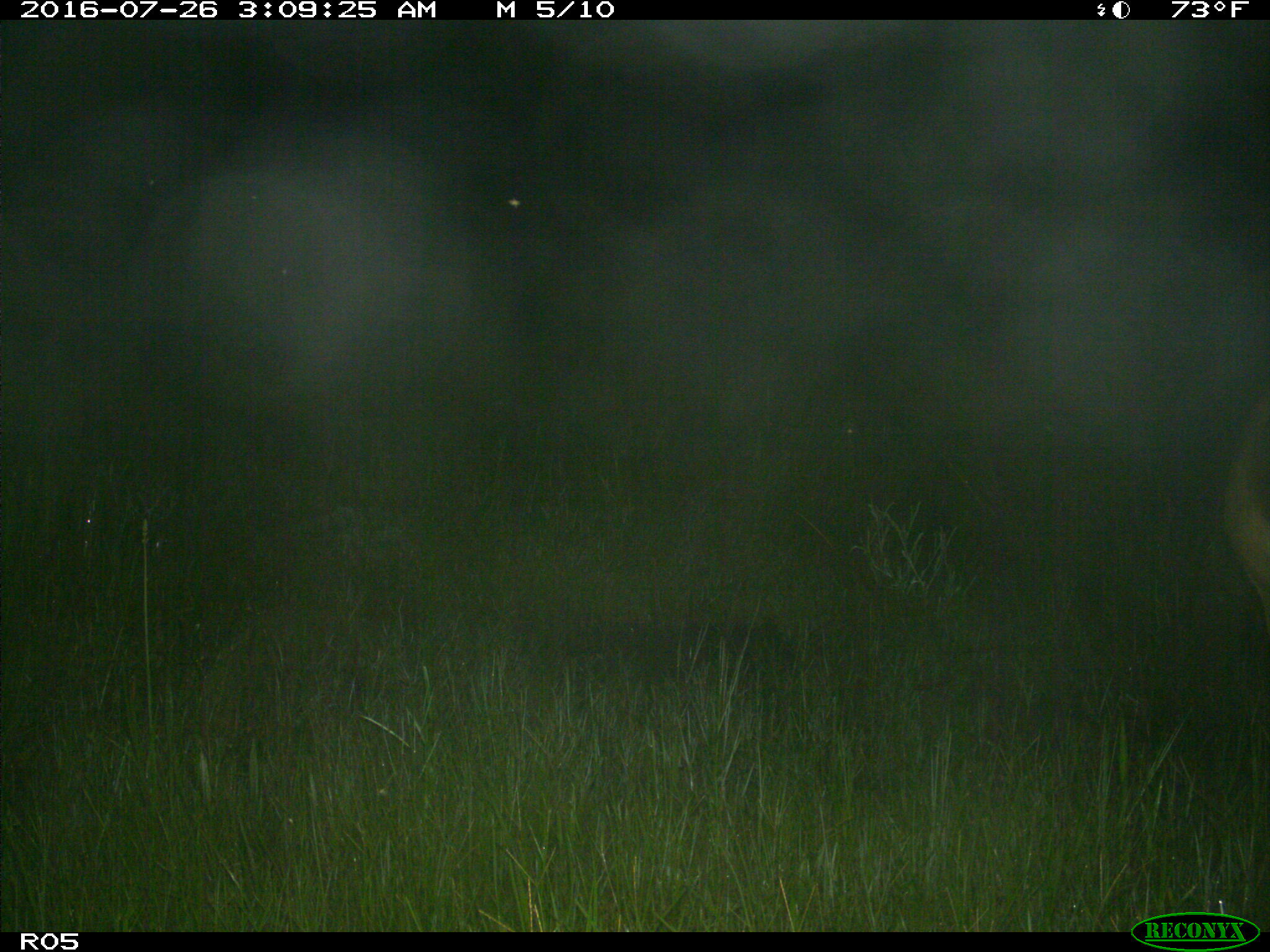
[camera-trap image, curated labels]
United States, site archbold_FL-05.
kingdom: Animalia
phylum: Chordata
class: Mammalia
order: Artiodactyla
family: Cervidae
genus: Odocoileus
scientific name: Odocoileus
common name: deer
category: unidentified deer